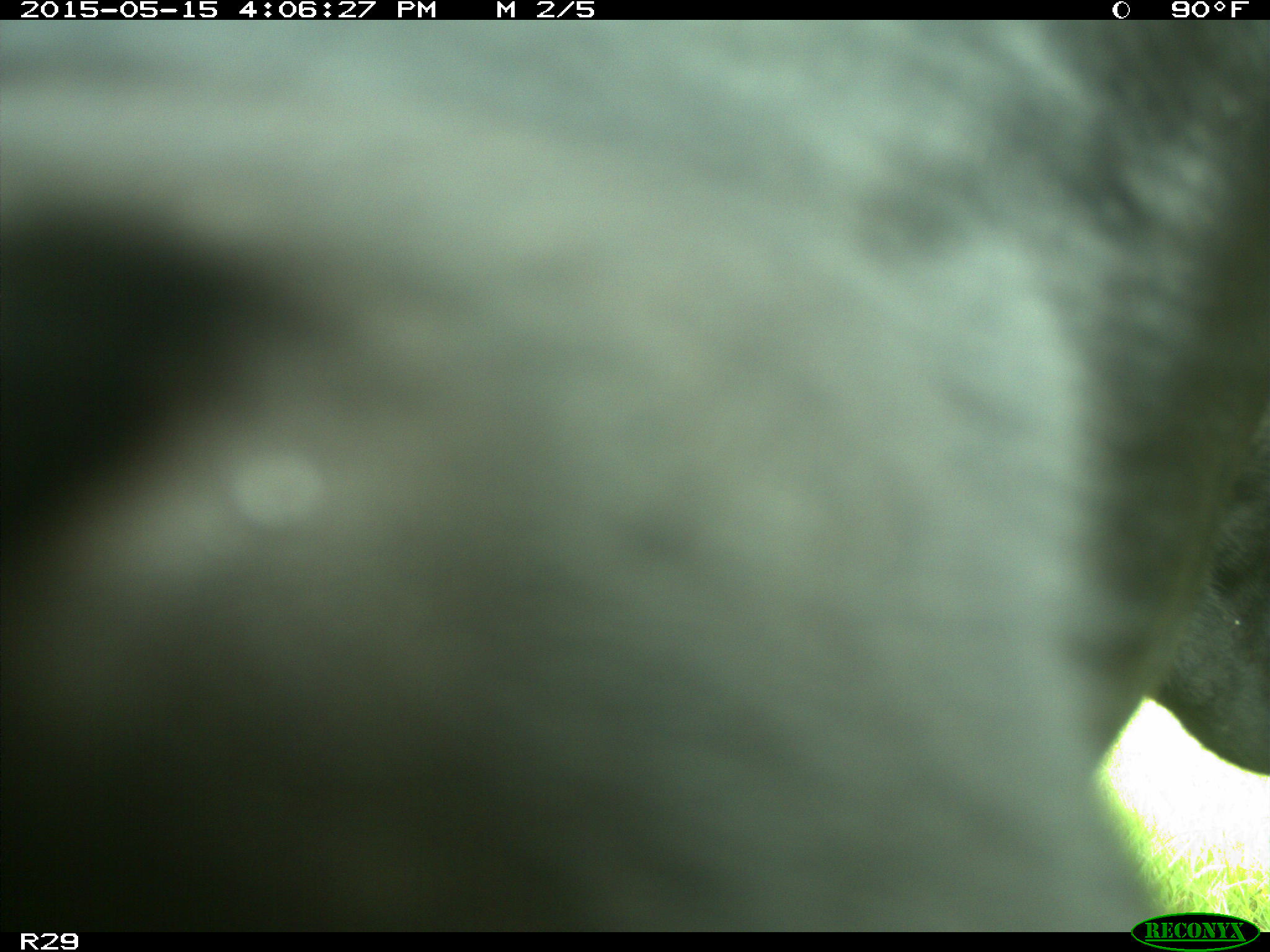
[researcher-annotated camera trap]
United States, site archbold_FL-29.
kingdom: Animalia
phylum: Chordata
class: Mammalia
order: Artiodactyla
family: Bovidae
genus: Bos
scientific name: Bos taurus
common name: domestic cow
Bos taurus (domestic cow).